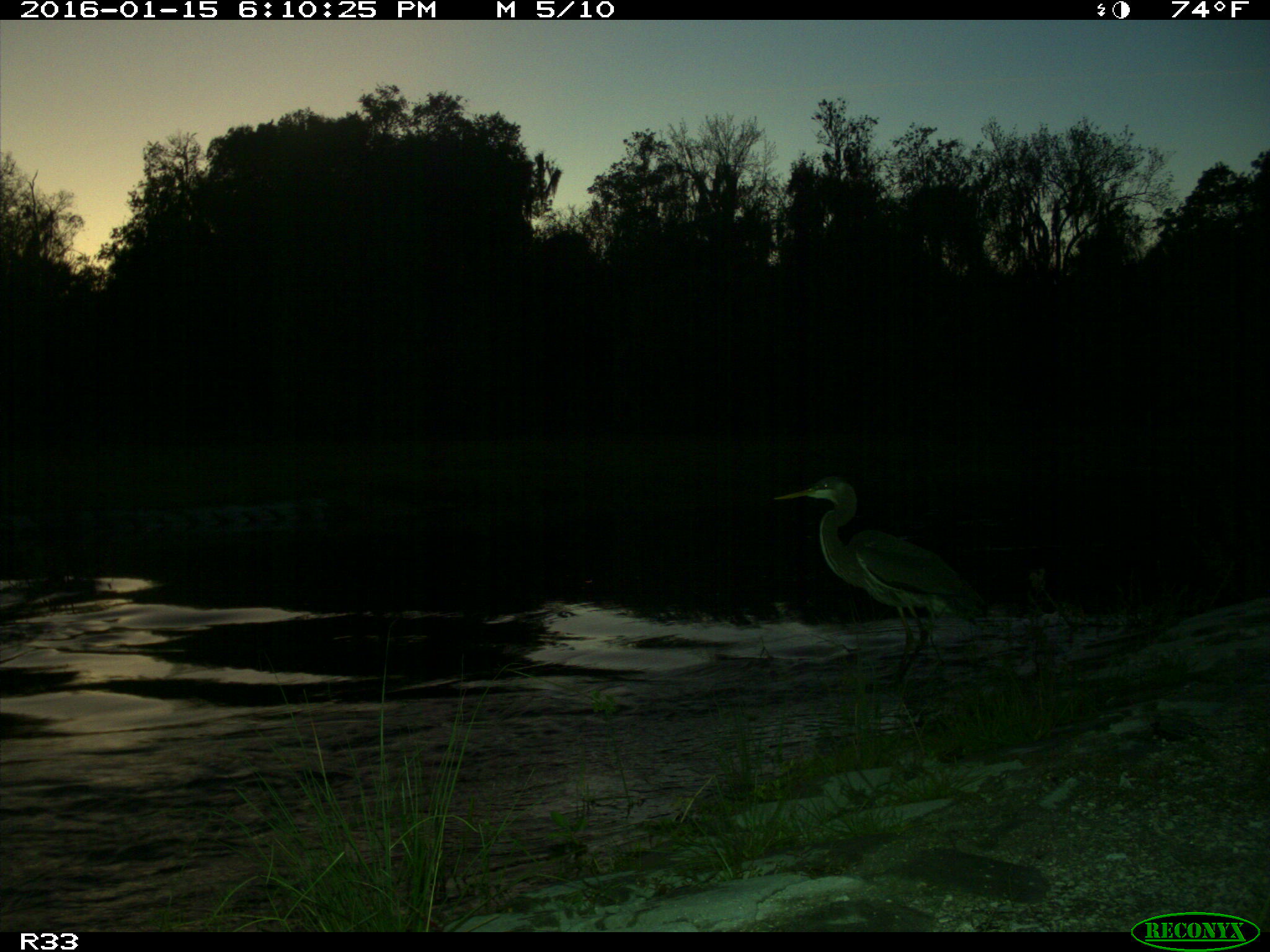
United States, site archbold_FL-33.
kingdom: Animalia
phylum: Chordata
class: Aves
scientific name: Aves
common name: birds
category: unidentified bird